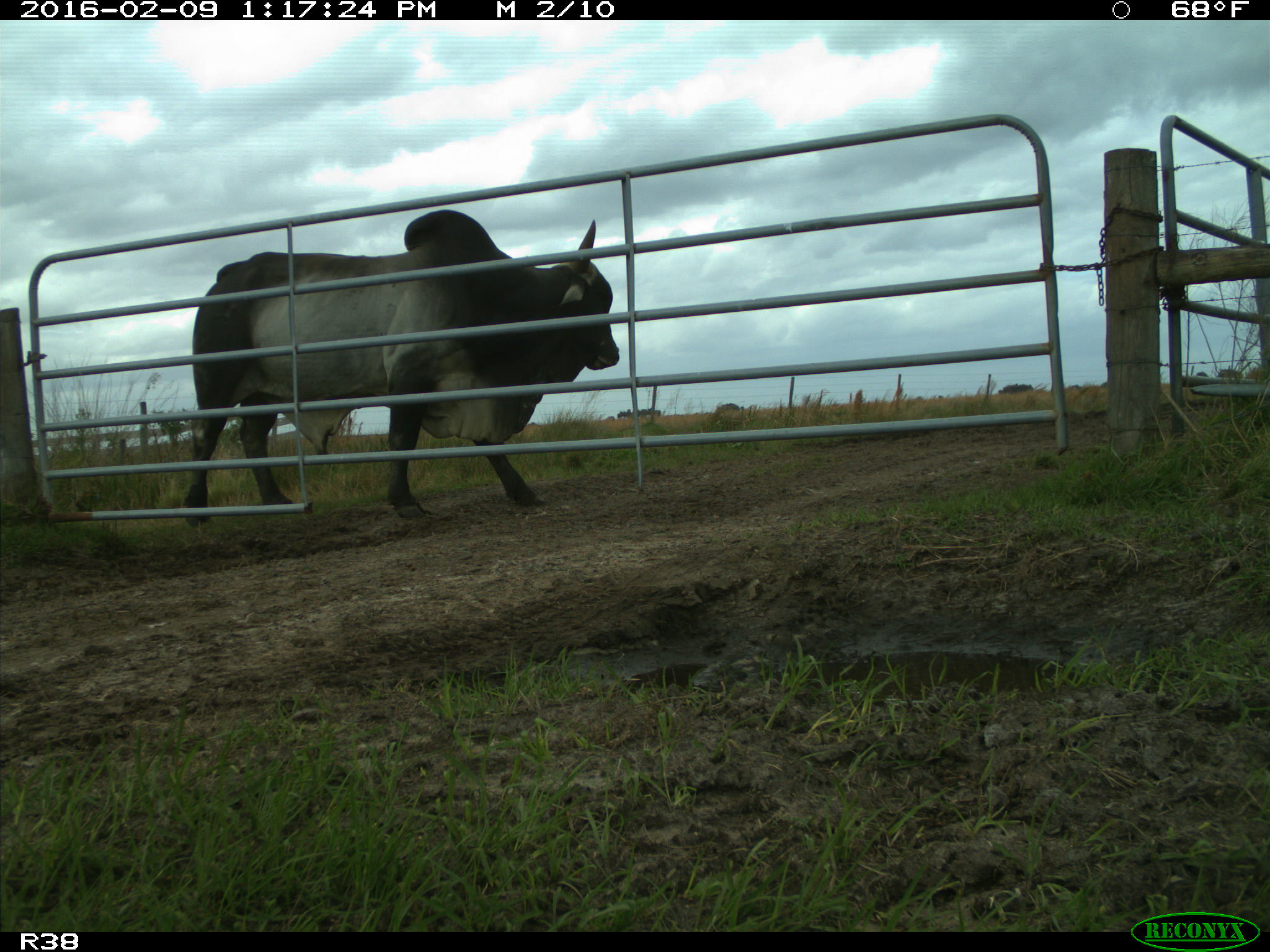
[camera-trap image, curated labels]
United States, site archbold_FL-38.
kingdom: Animalia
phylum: Chordata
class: Mammalia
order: Artiodactyla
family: Bovidae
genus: Bos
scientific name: Bos taurus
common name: domestic cow